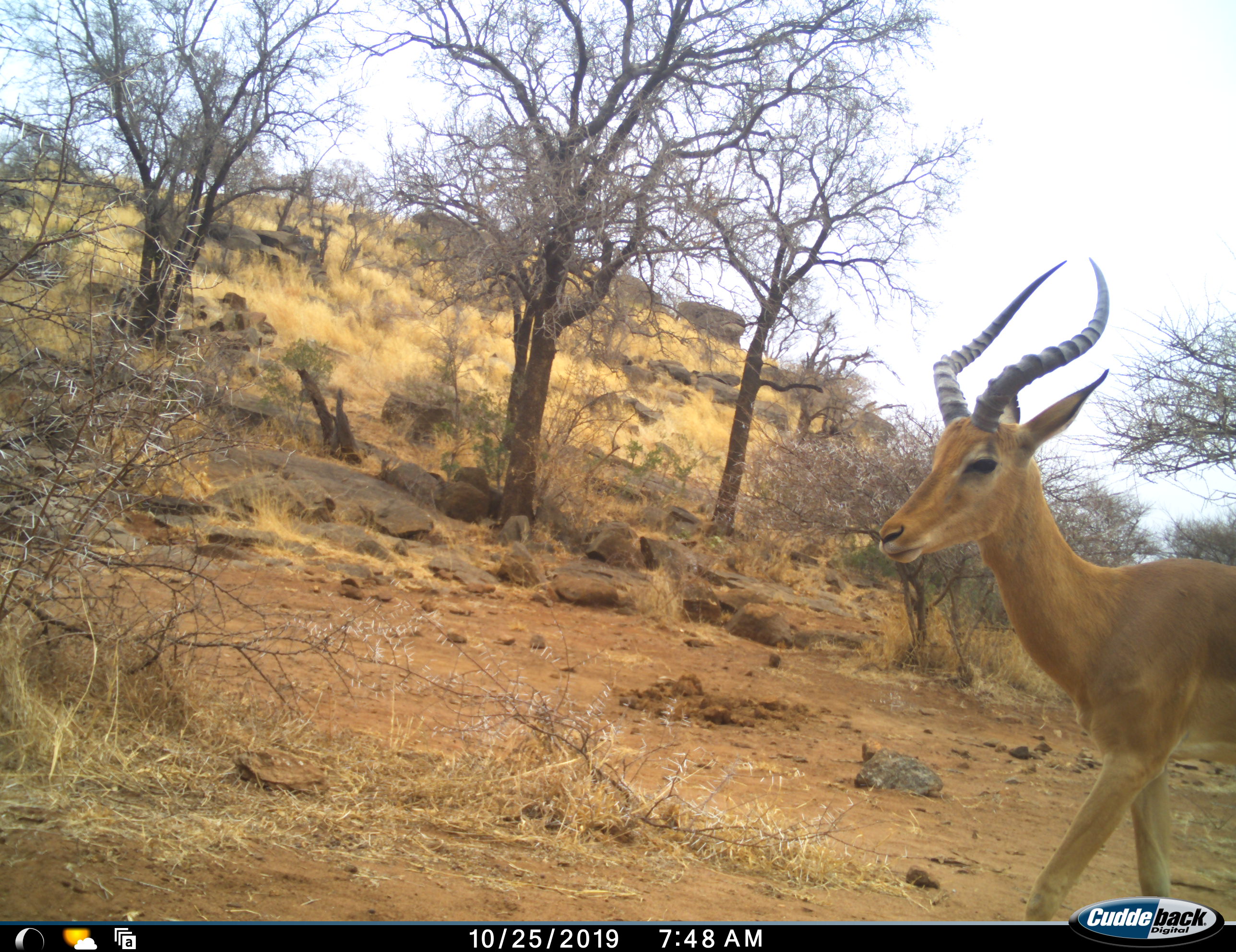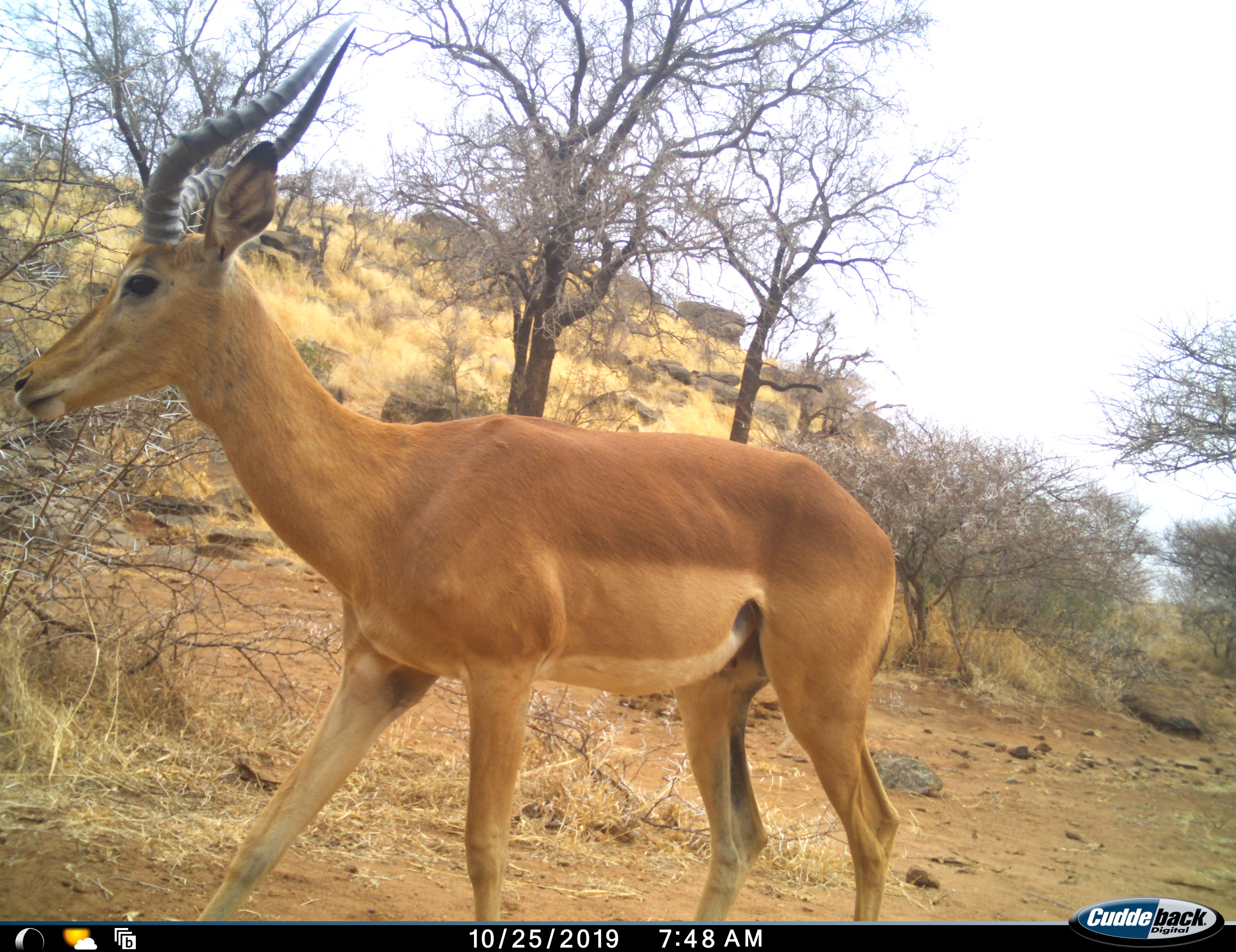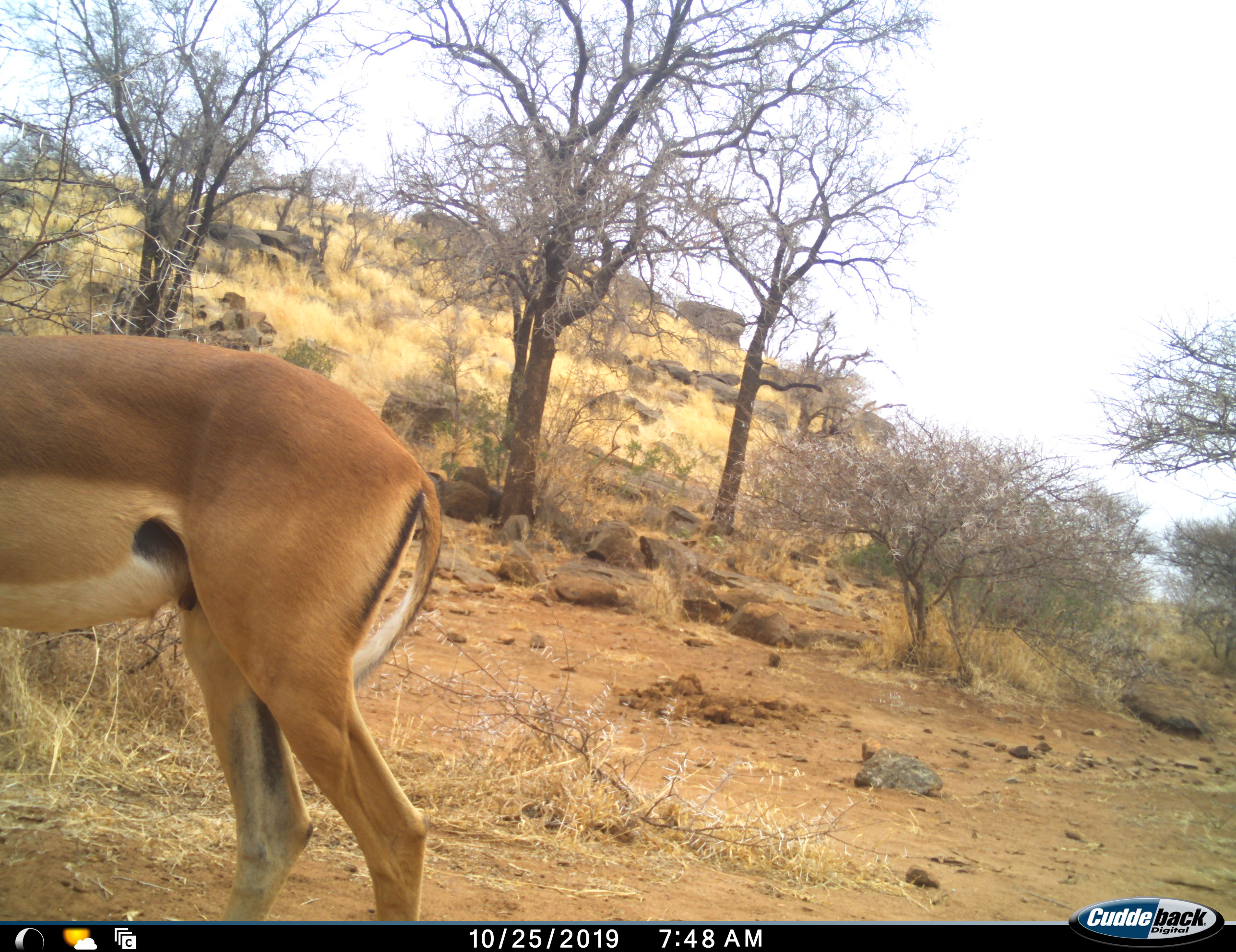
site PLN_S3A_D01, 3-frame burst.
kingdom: Animalia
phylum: Chordata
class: Mammalia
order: Artiodactyla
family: Bovidae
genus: Aepyceros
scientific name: Aepyceros melampus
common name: impala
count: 1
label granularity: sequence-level